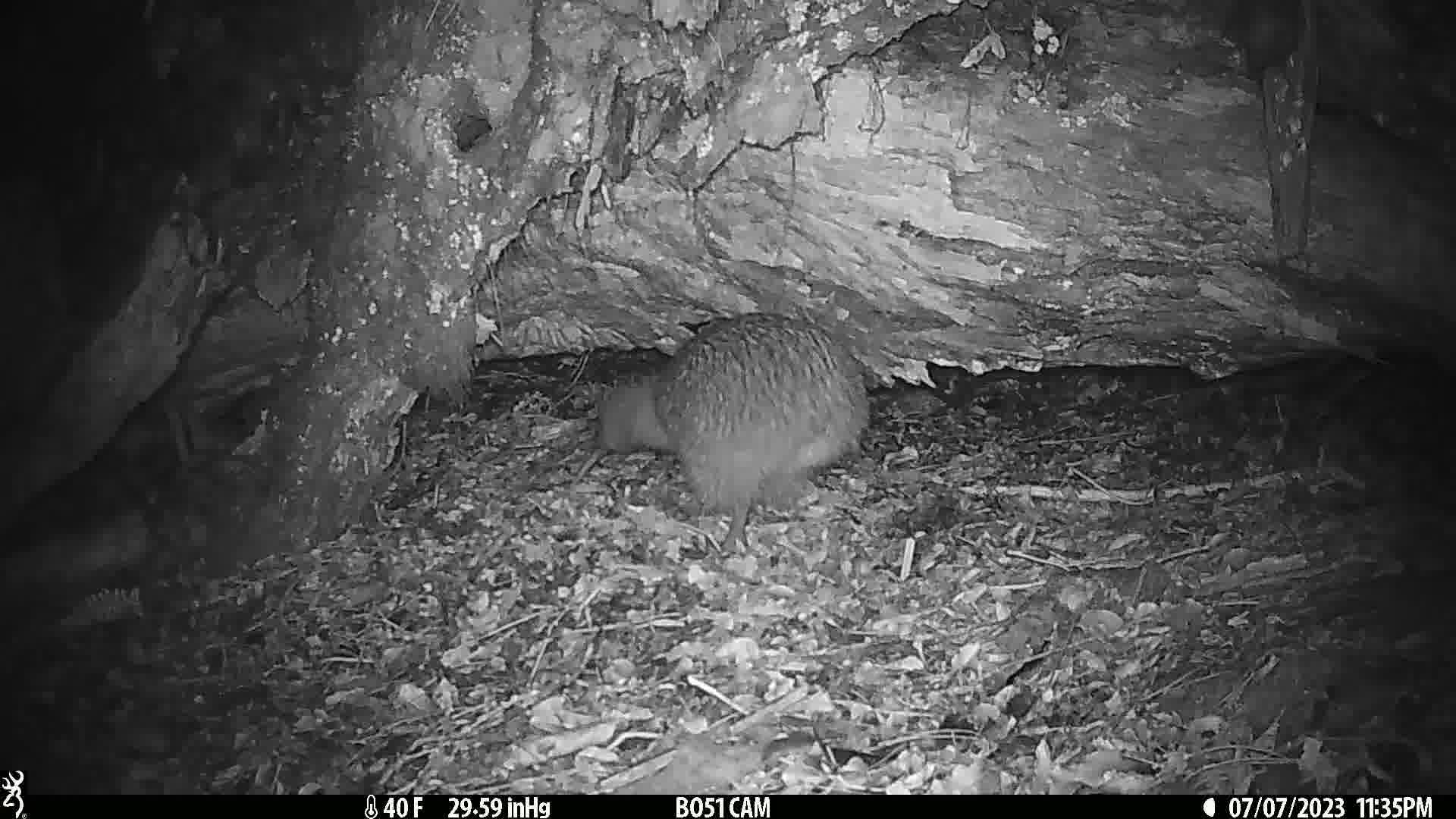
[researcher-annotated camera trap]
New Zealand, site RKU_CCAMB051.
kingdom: Animalia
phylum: Chordata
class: Aves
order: Apterygiformes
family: Apterygidae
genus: Apteryx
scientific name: Apteryx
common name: kiwi